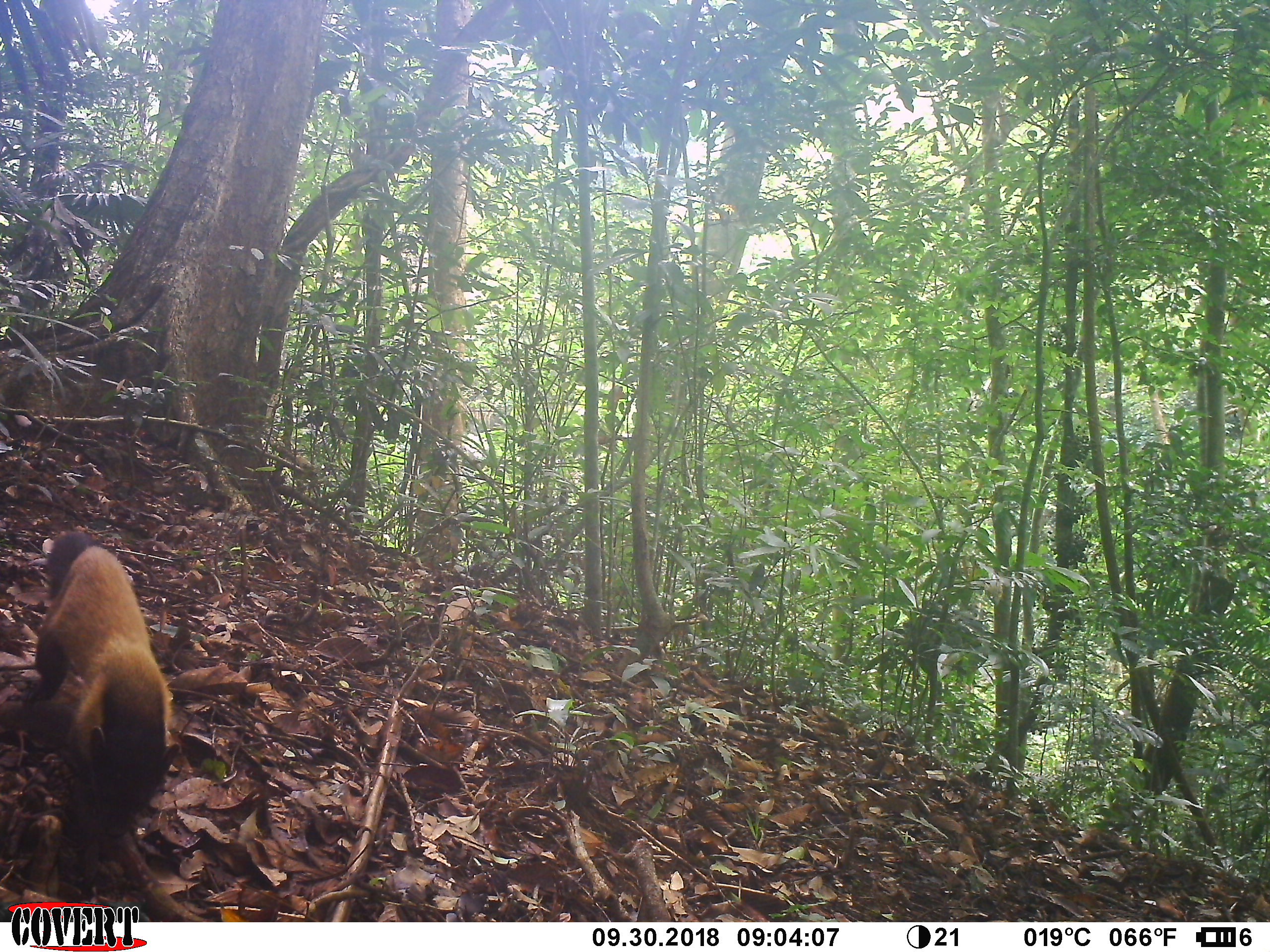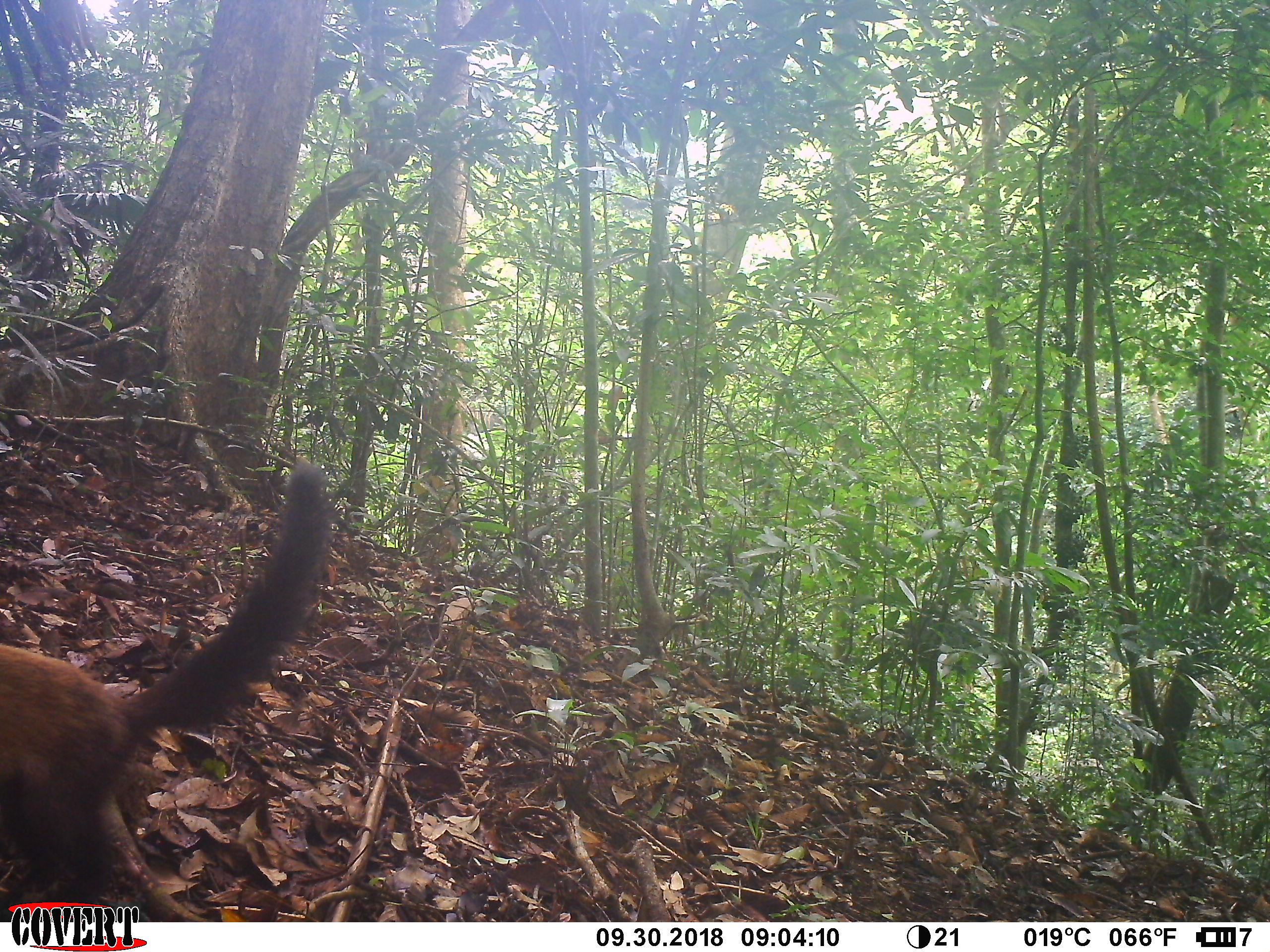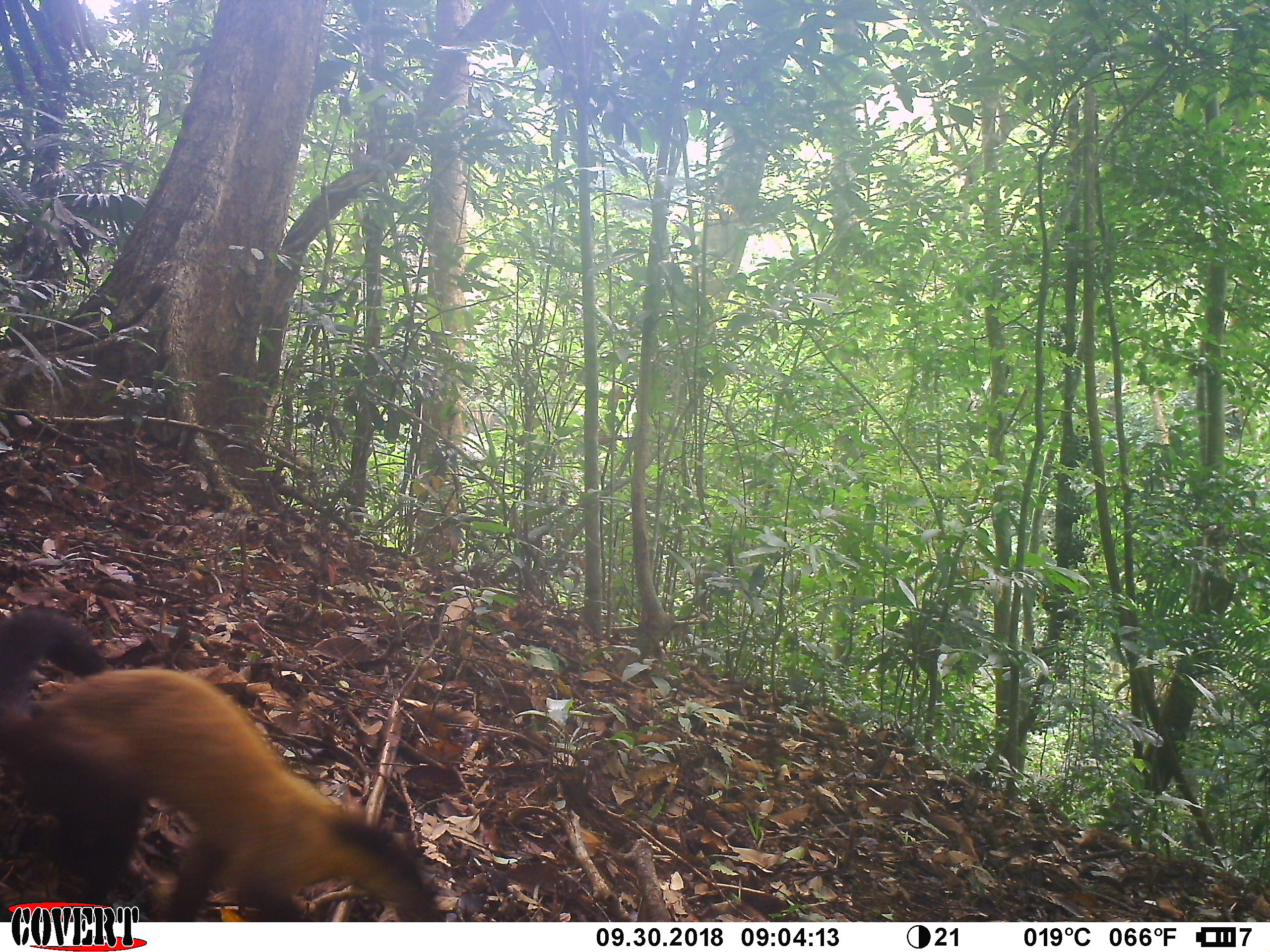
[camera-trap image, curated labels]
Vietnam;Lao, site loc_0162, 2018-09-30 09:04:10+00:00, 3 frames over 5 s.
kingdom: Animalia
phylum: Chordata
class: Mammalia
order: Carnivora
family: Mustelidae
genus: Martes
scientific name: Martes flavigula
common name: yellow-throated marten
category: yellow throated marten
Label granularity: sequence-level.